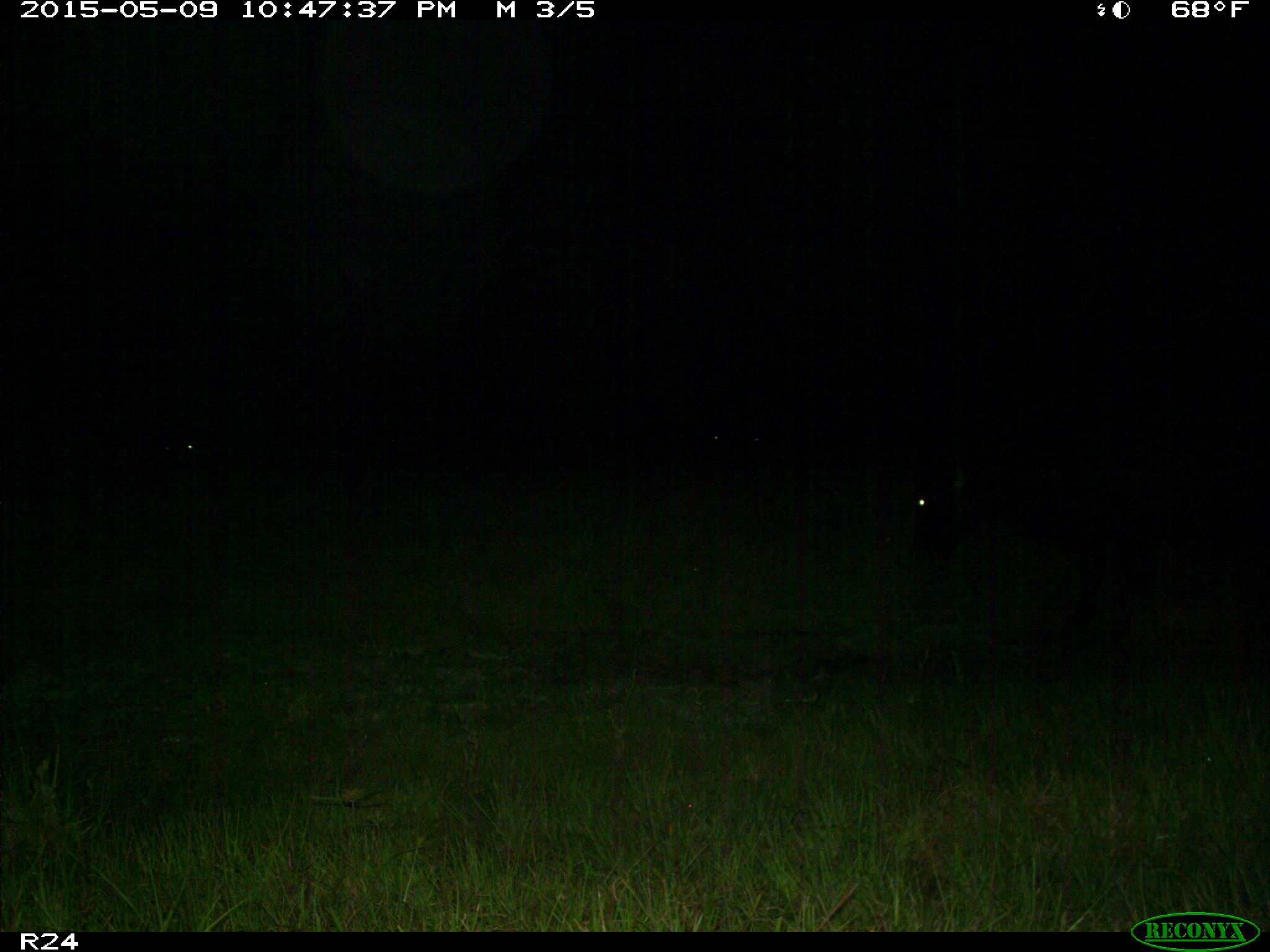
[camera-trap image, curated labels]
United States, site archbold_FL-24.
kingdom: Animalia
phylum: Chordata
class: Mammalia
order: Artiodactyla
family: Bovidae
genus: Bos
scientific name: Bos taurus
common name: domestic cow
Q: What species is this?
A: Bos taurus (domestic cow).